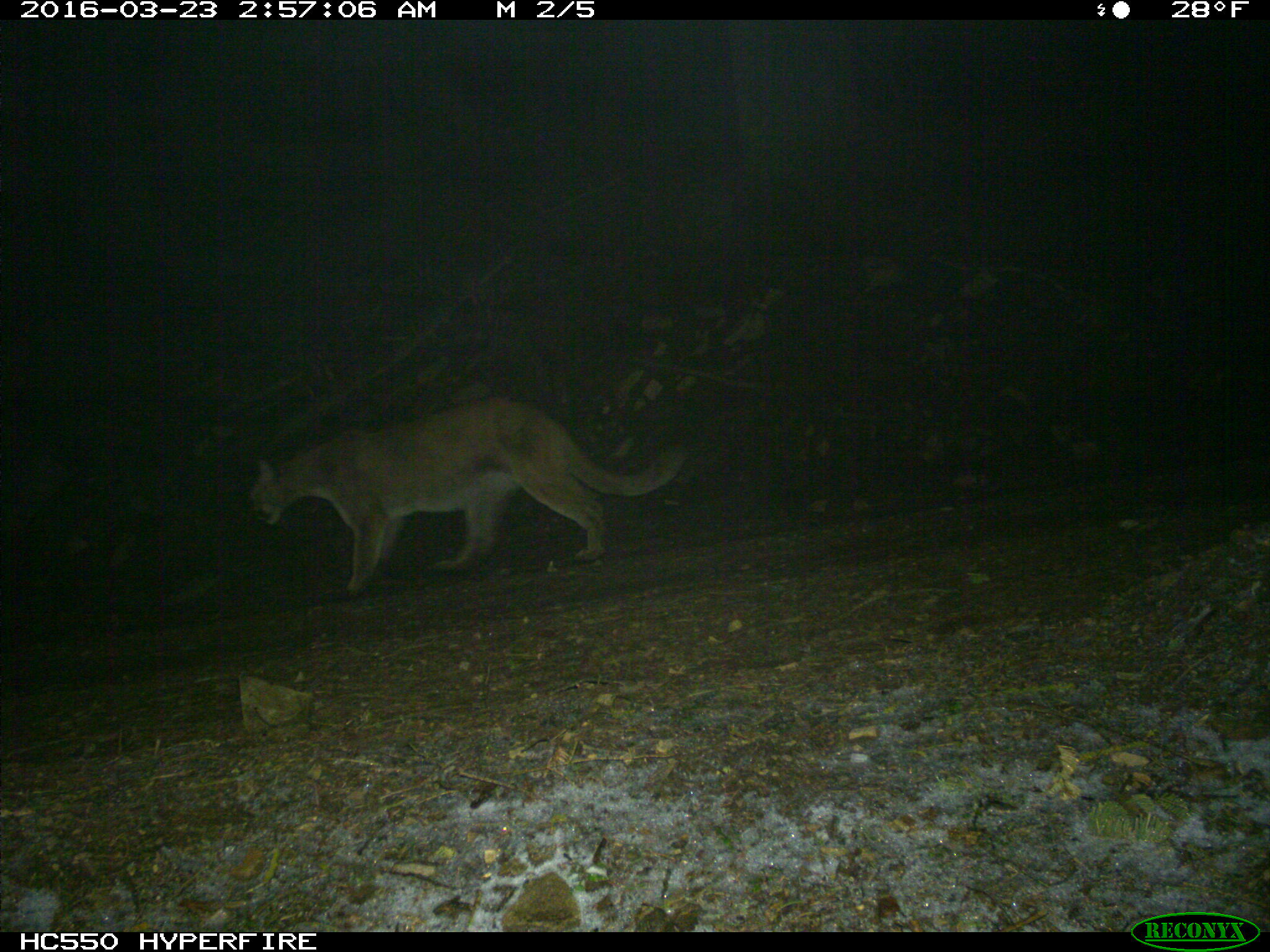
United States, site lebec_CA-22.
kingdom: Animalia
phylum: Chordata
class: Mammalia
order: Carnivora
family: Felidae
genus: Puma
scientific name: Puma concolor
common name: mountain lion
Puma concolor (mountain lion).